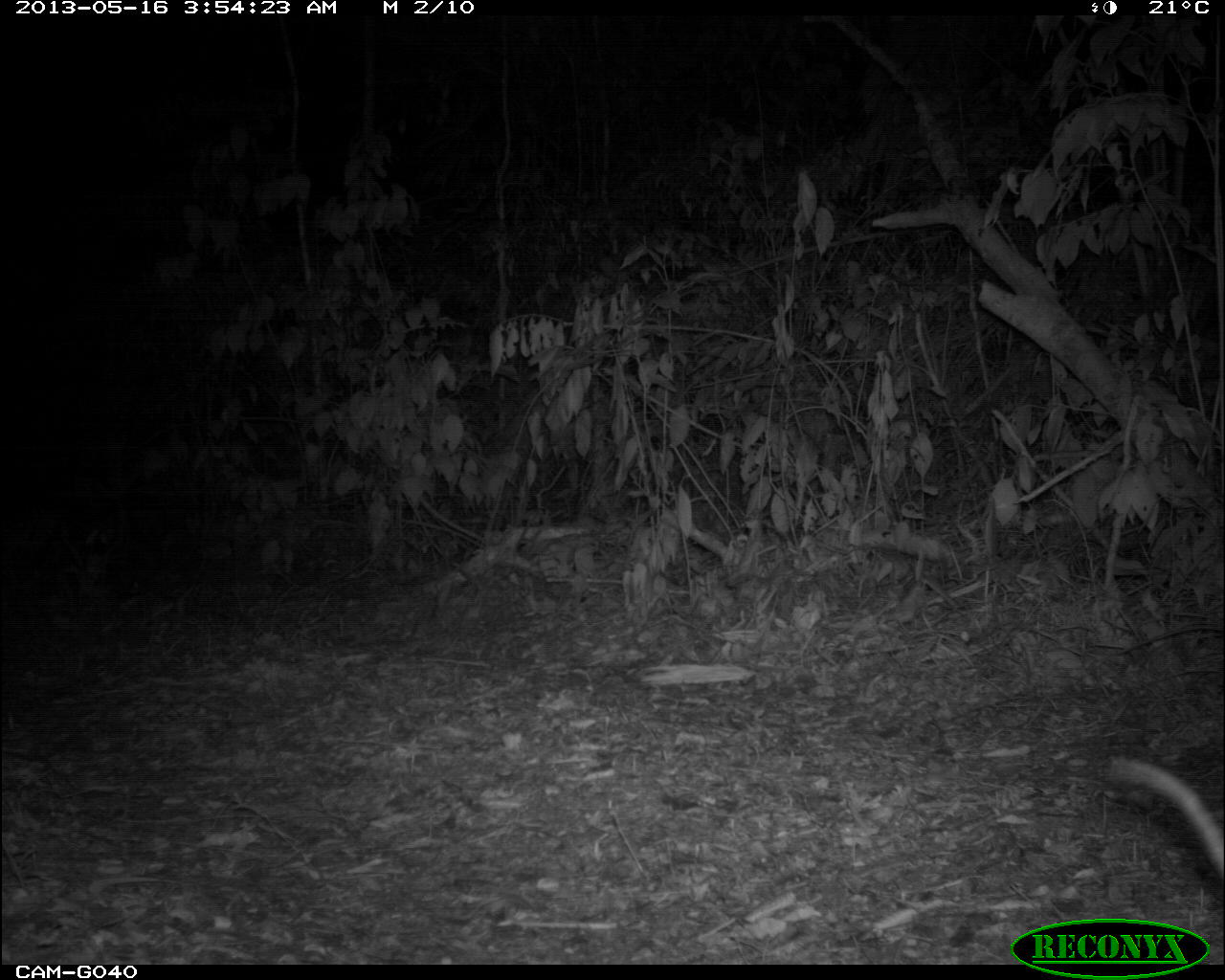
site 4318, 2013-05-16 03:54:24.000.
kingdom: Animalia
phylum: Chordata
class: Mammalia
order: Didelphimorphia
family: Didelphidae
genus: Didelphis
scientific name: Didelphis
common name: american opossums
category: didelphis sp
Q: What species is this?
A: Didelphis sp (american opossums) (Didelphis).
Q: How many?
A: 1.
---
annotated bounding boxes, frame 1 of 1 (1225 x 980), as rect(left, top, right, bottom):
didelphis sp: rect(1108, 756, 1224, 887)